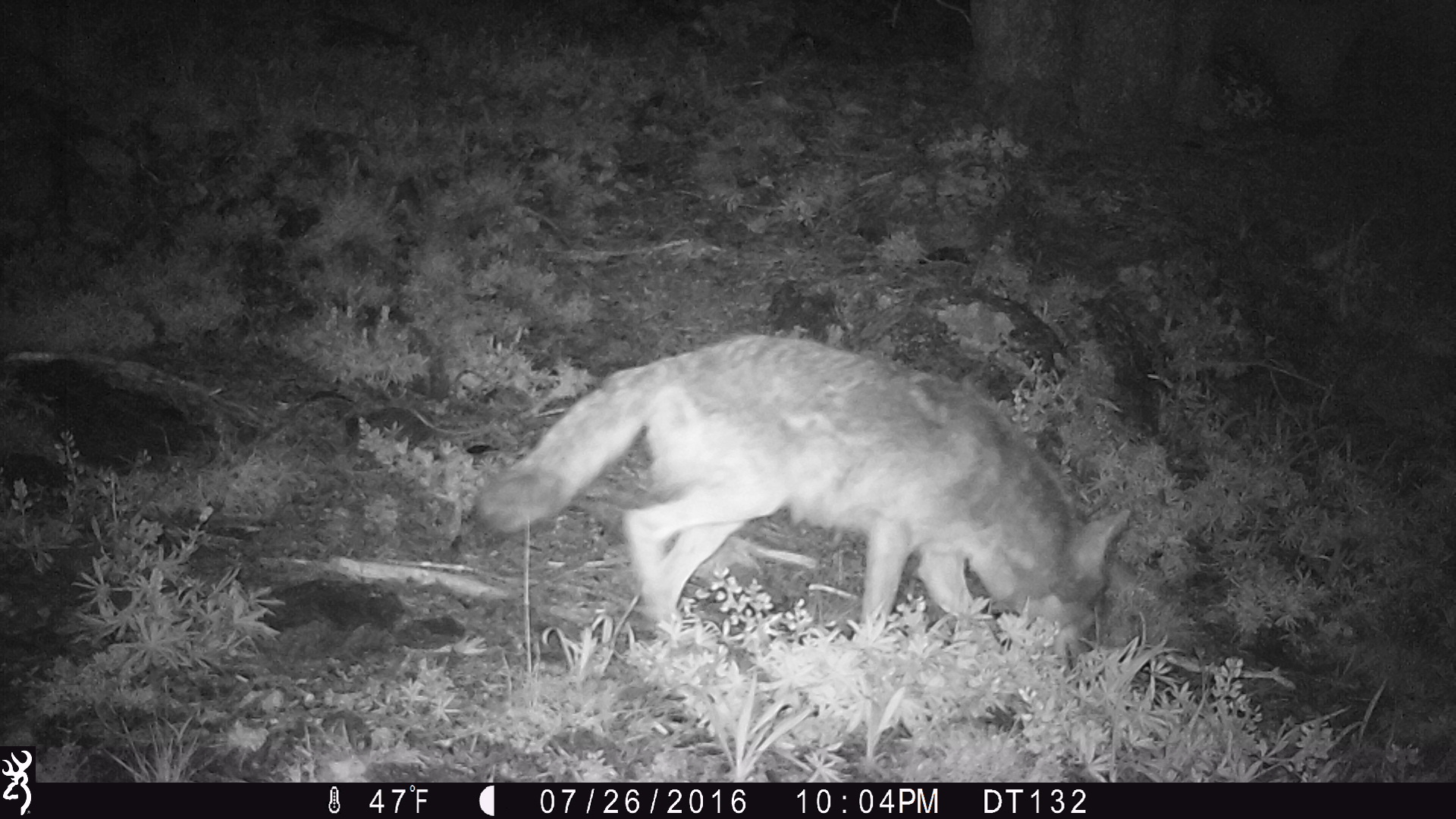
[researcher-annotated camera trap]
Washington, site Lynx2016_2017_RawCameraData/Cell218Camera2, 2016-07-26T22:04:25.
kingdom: Animalia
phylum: Chordata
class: Mammalia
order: Carnivora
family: Canidae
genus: Canis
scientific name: Canis latrans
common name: coyote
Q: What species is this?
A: Canis latrans (coyote).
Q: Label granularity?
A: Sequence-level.